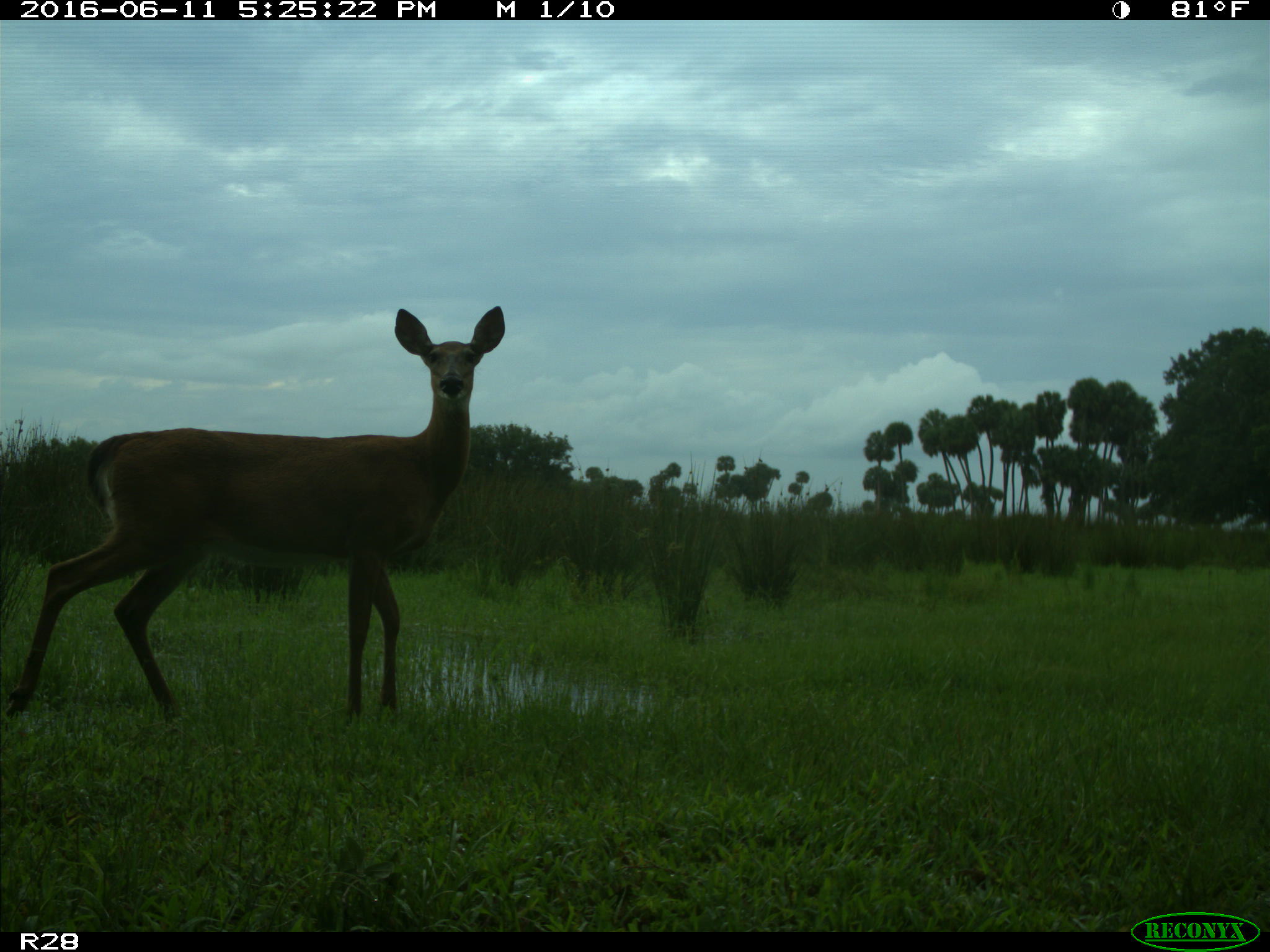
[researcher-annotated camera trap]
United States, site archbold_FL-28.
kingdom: Animalia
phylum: Chordata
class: Mammalia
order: Artiodactyla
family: Cervidae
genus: Odocoileus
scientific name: Odocoileus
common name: deer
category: unidentified deer